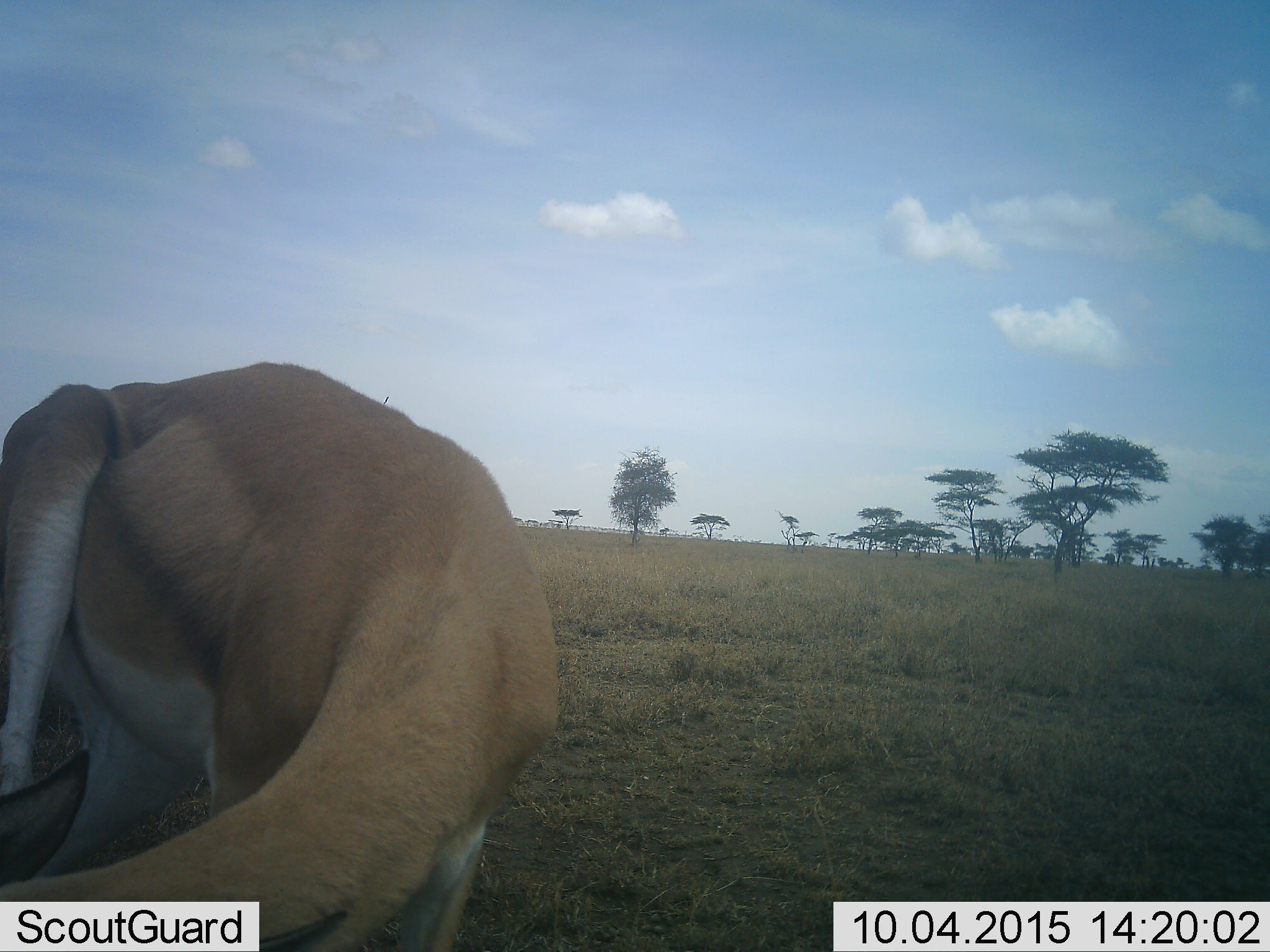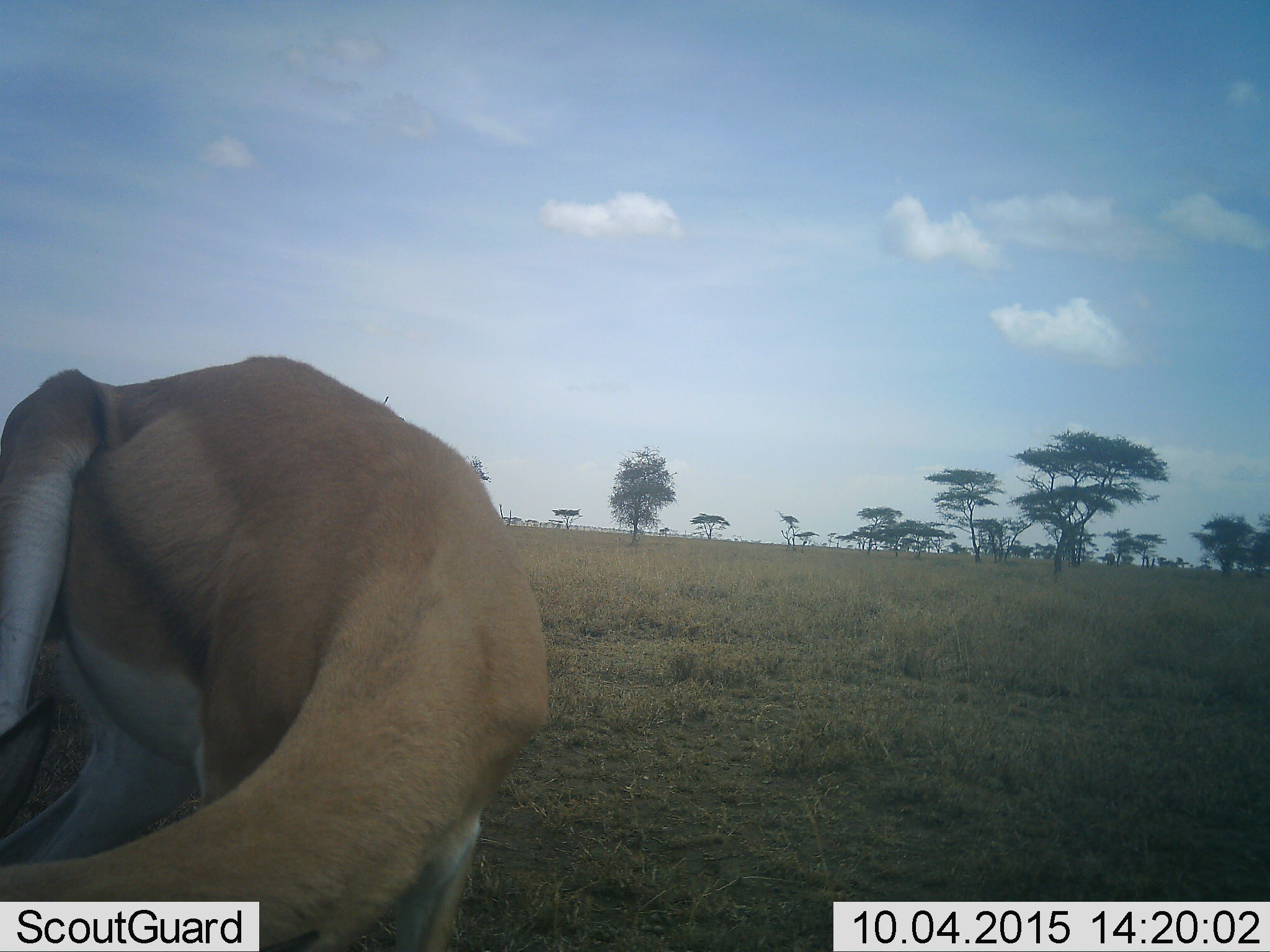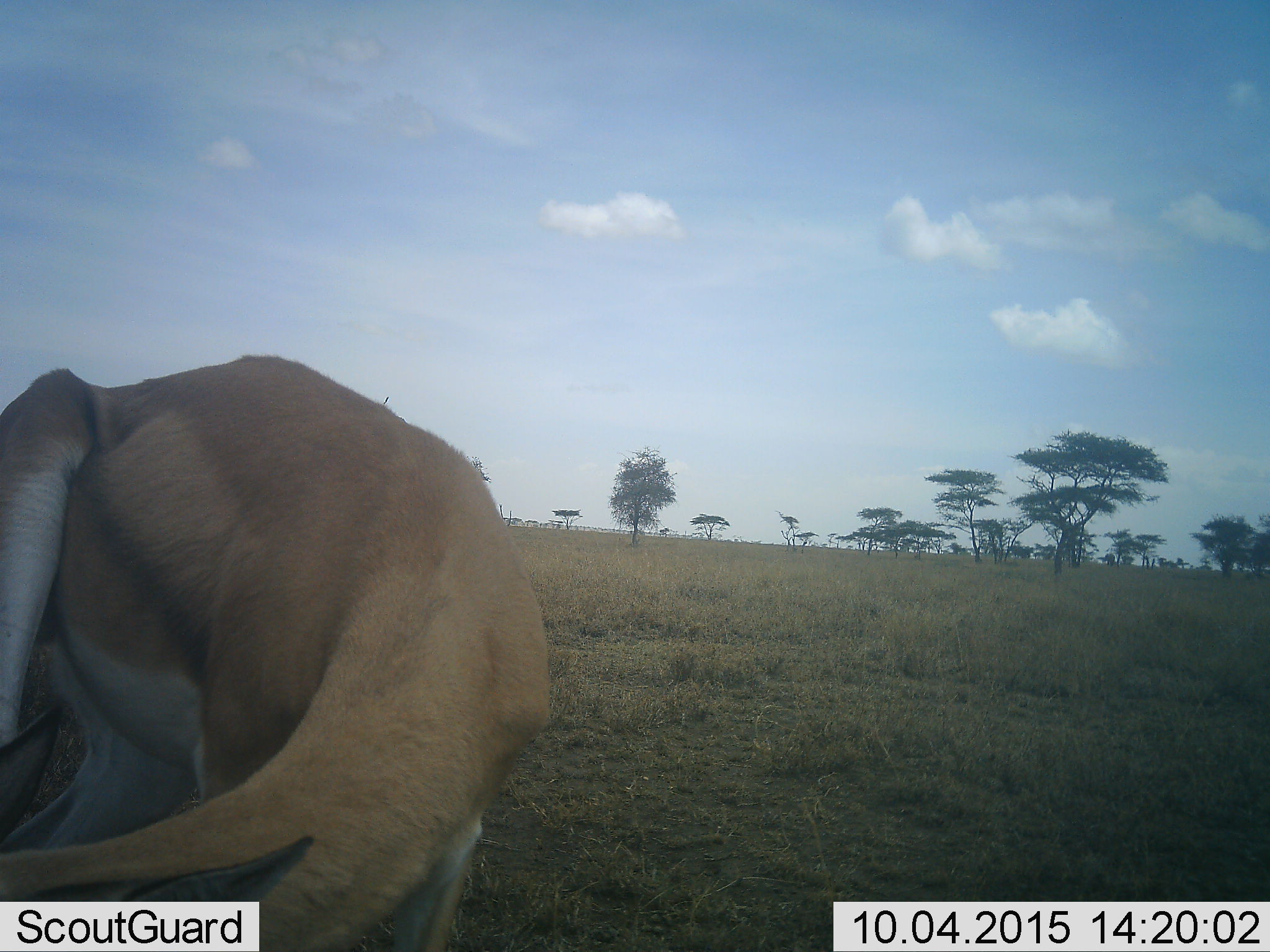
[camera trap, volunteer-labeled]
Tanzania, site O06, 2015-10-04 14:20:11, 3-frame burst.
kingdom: Animalia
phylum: Chordata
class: Mammalia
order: Artiodactyla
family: Bovidae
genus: Nanger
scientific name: Nanger granti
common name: grant's gazelle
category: gazellegrants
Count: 1.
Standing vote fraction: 67%.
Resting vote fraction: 0%.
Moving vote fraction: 0%.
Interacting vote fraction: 0%.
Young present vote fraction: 0%.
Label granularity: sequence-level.